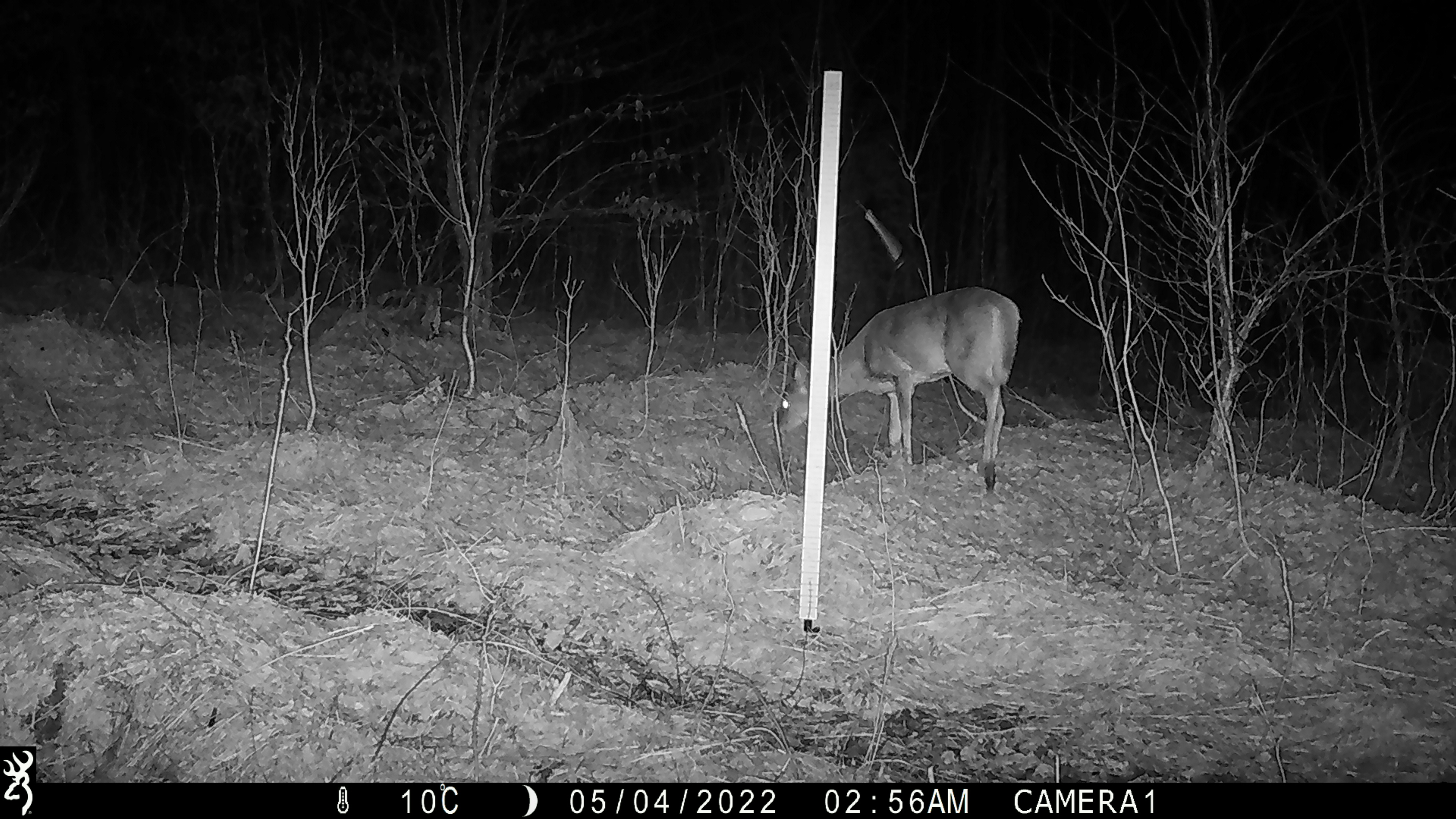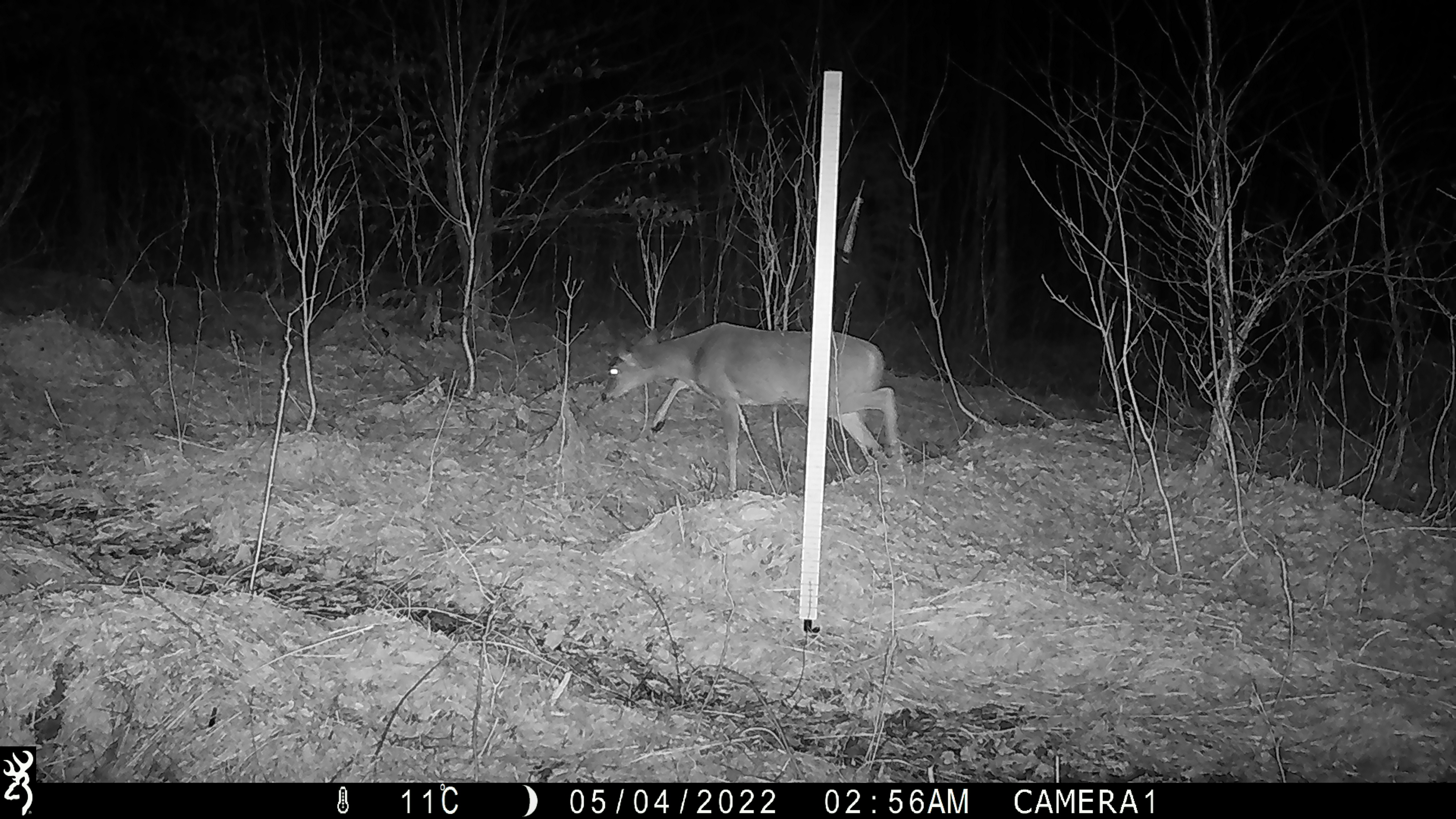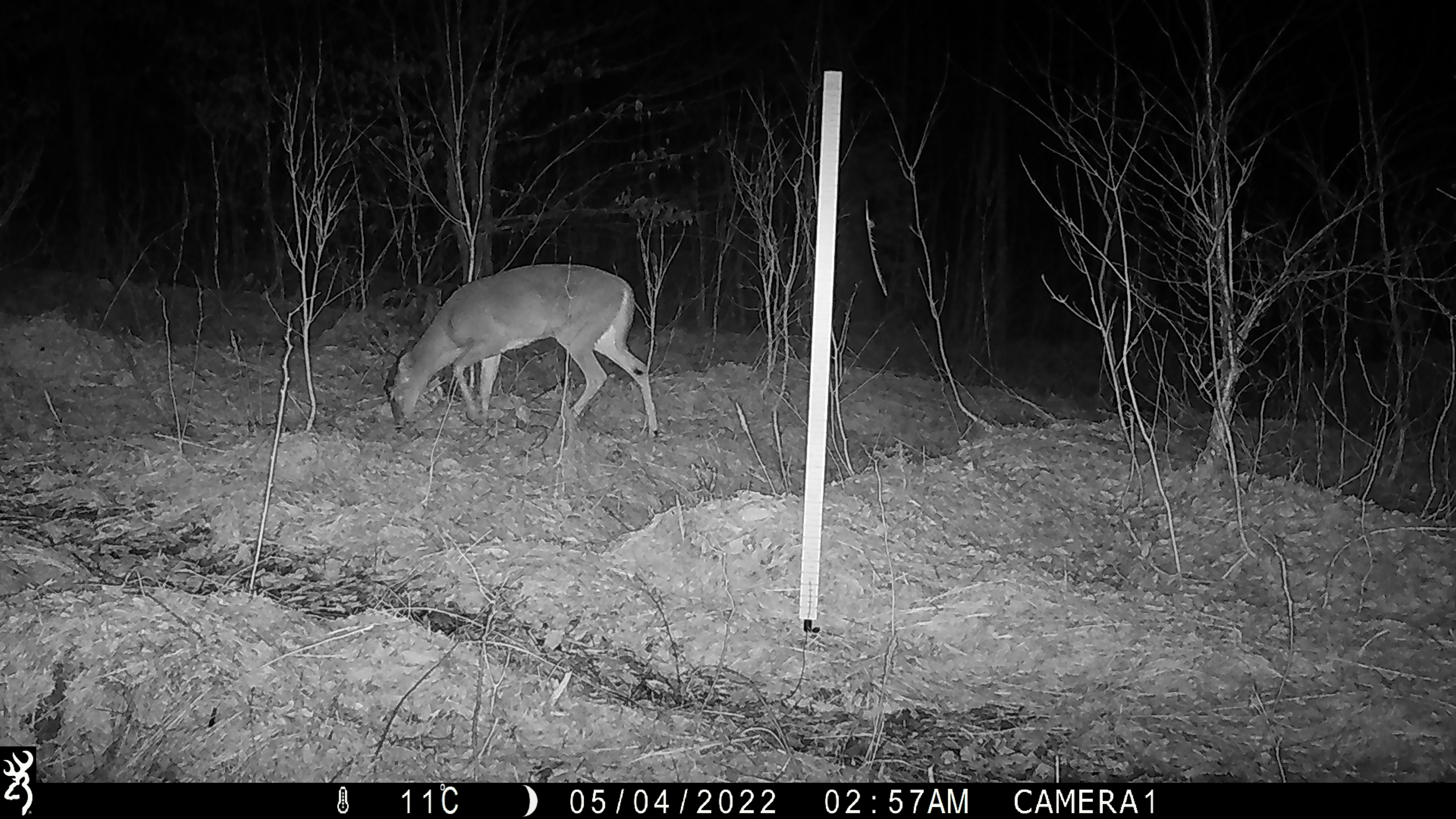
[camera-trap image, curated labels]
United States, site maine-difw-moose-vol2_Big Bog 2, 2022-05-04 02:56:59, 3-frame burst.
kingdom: Animalia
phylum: Chordata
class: Mammalia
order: Artiodactyla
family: Cervidae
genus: Odocoileus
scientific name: Odocoileus virginianus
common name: white-tailed deer